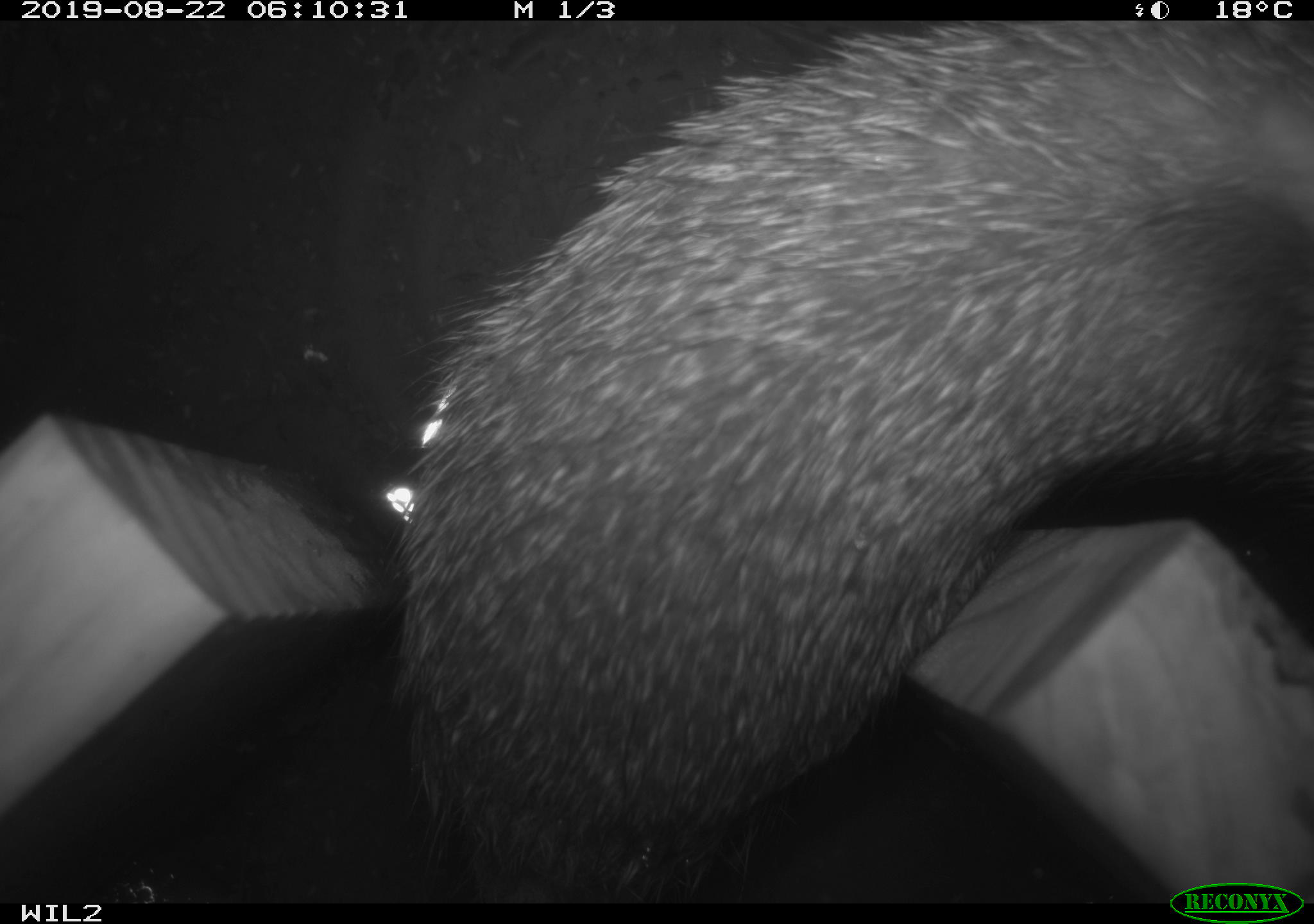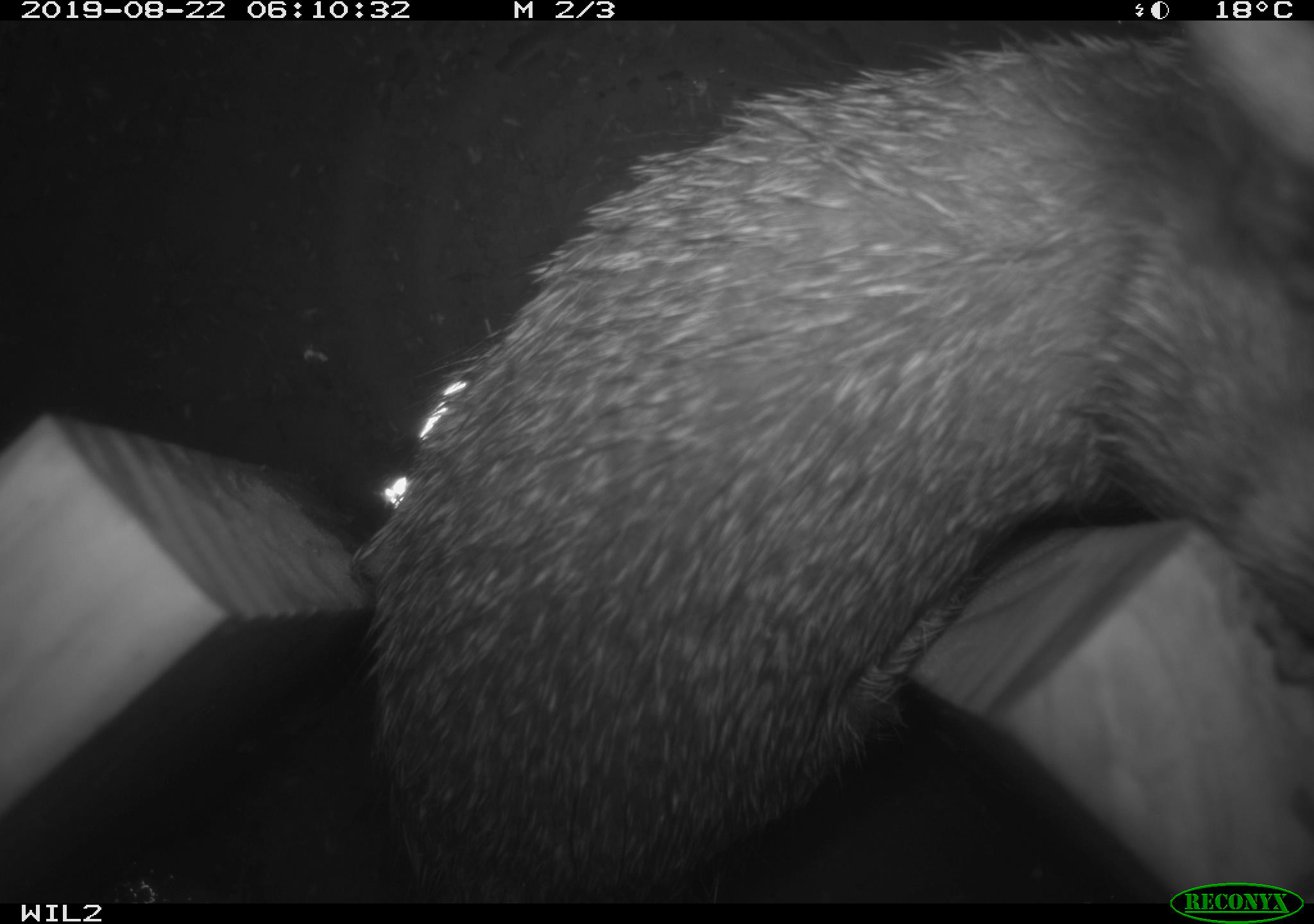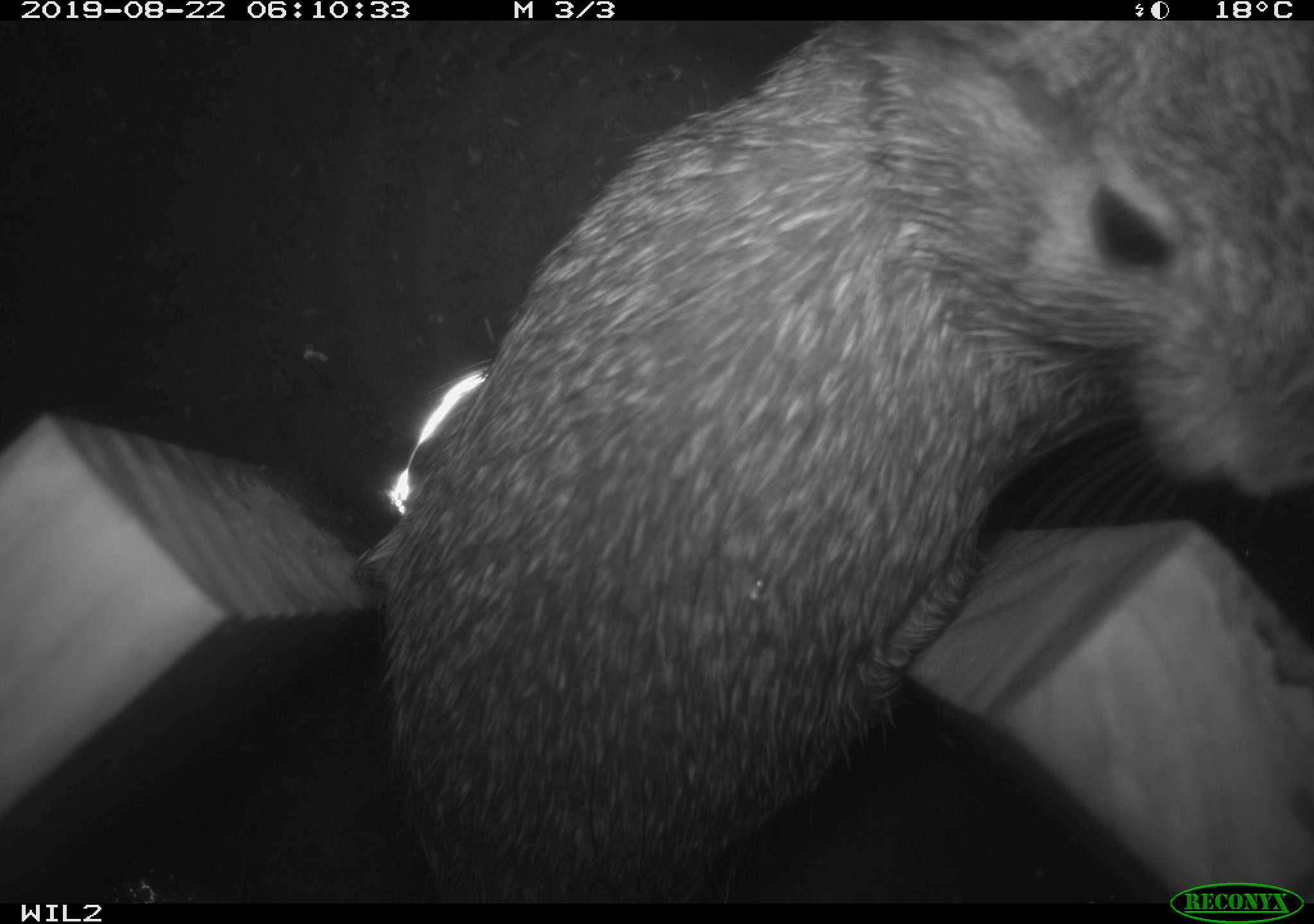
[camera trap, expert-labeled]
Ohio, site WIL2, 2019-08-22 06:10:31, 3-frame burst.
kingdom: Animalia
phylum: Chordata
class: Mammalia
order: Lagomorpha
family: Leporidae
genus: Sylvilagus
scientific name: Sylvilagus floridanus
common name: eastern cottontail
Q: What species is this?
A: Eastern cottontail (Sylvilagus floridanus).